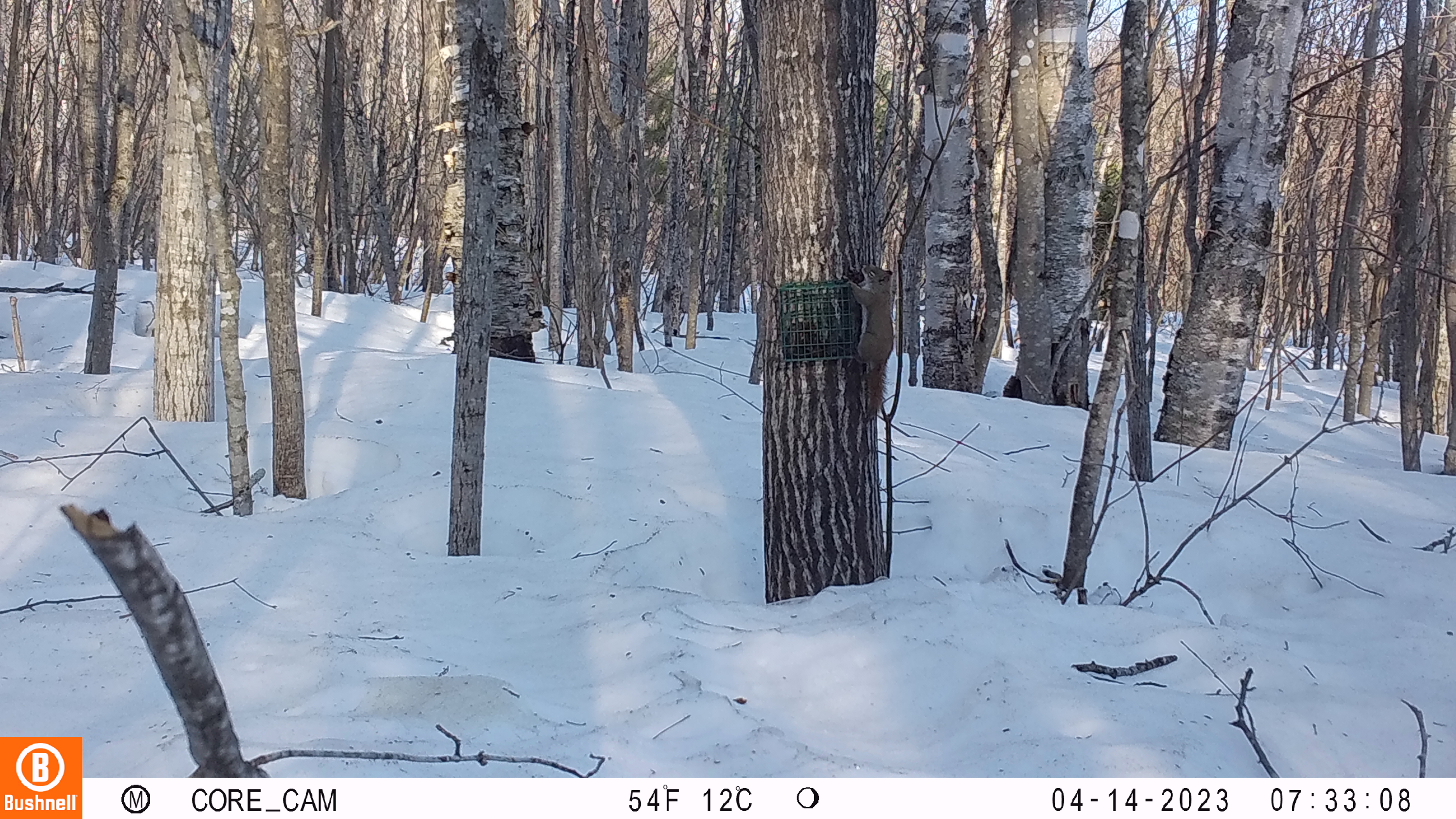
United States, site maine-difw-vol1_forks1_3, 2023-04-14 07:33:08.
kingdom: Animalia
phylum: Chordata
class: Mammalia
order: Rodentia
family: Sciuridae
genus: Tamiasciurus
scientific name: Tamiasciurus hudsonicus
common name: red squirrel